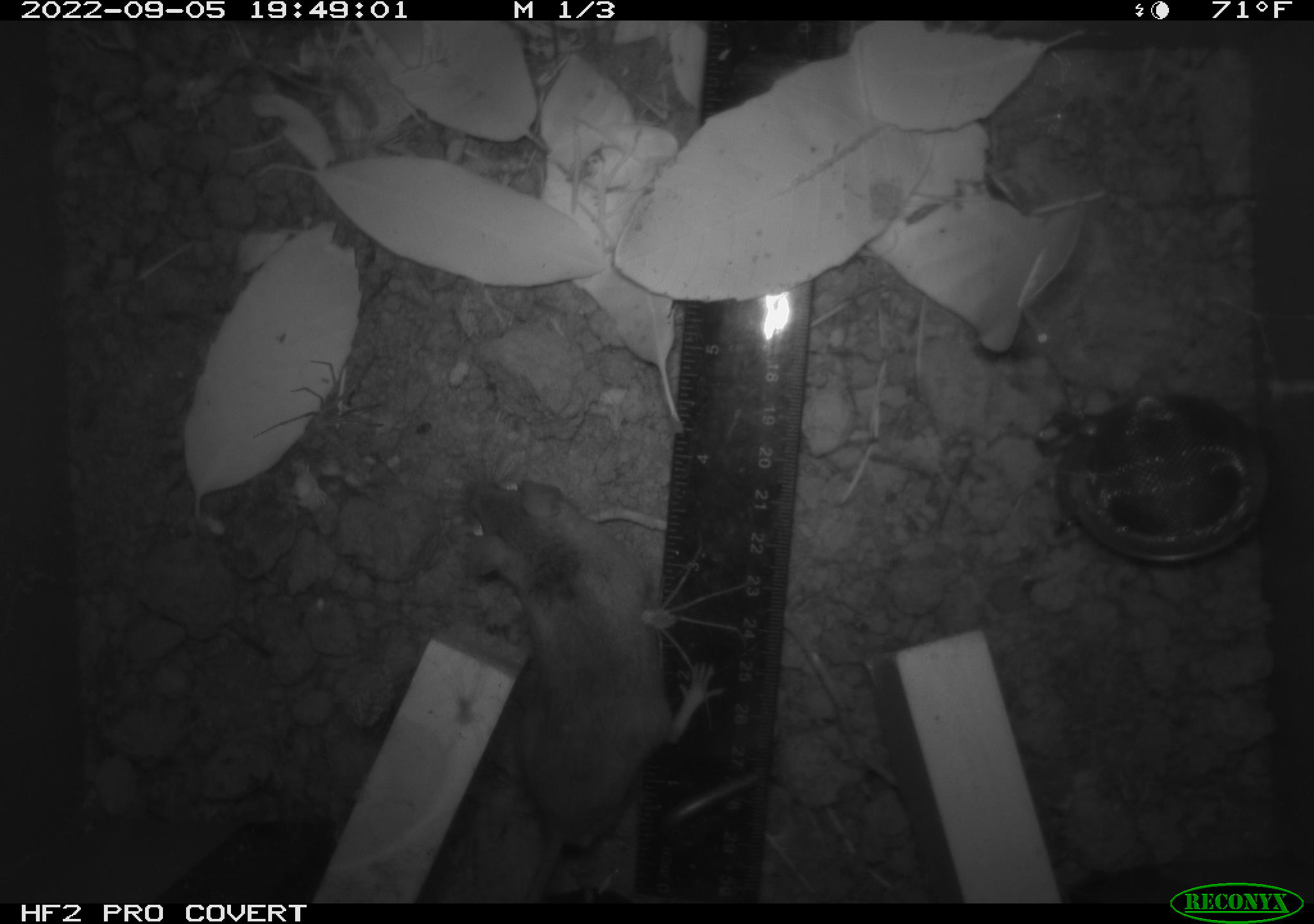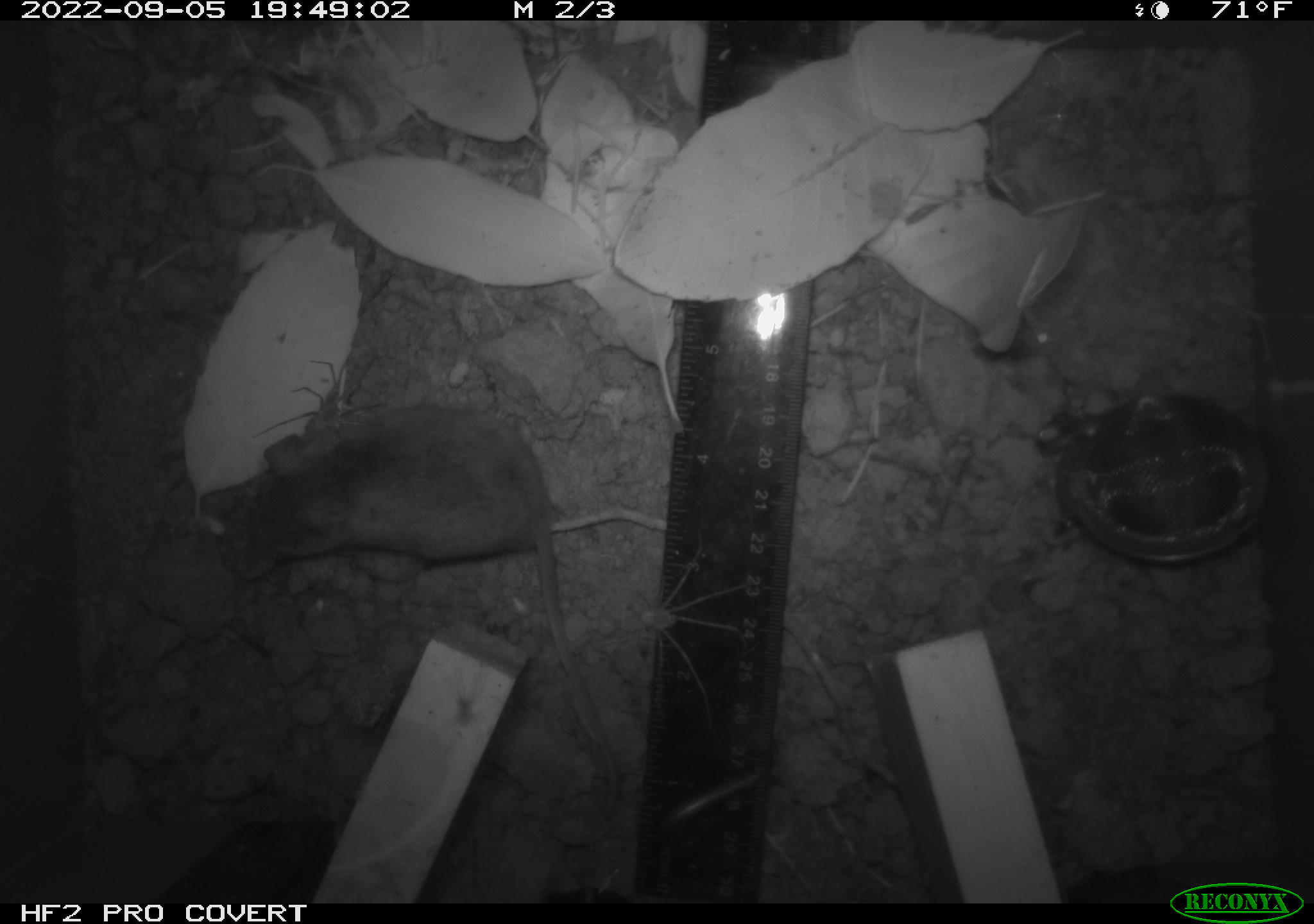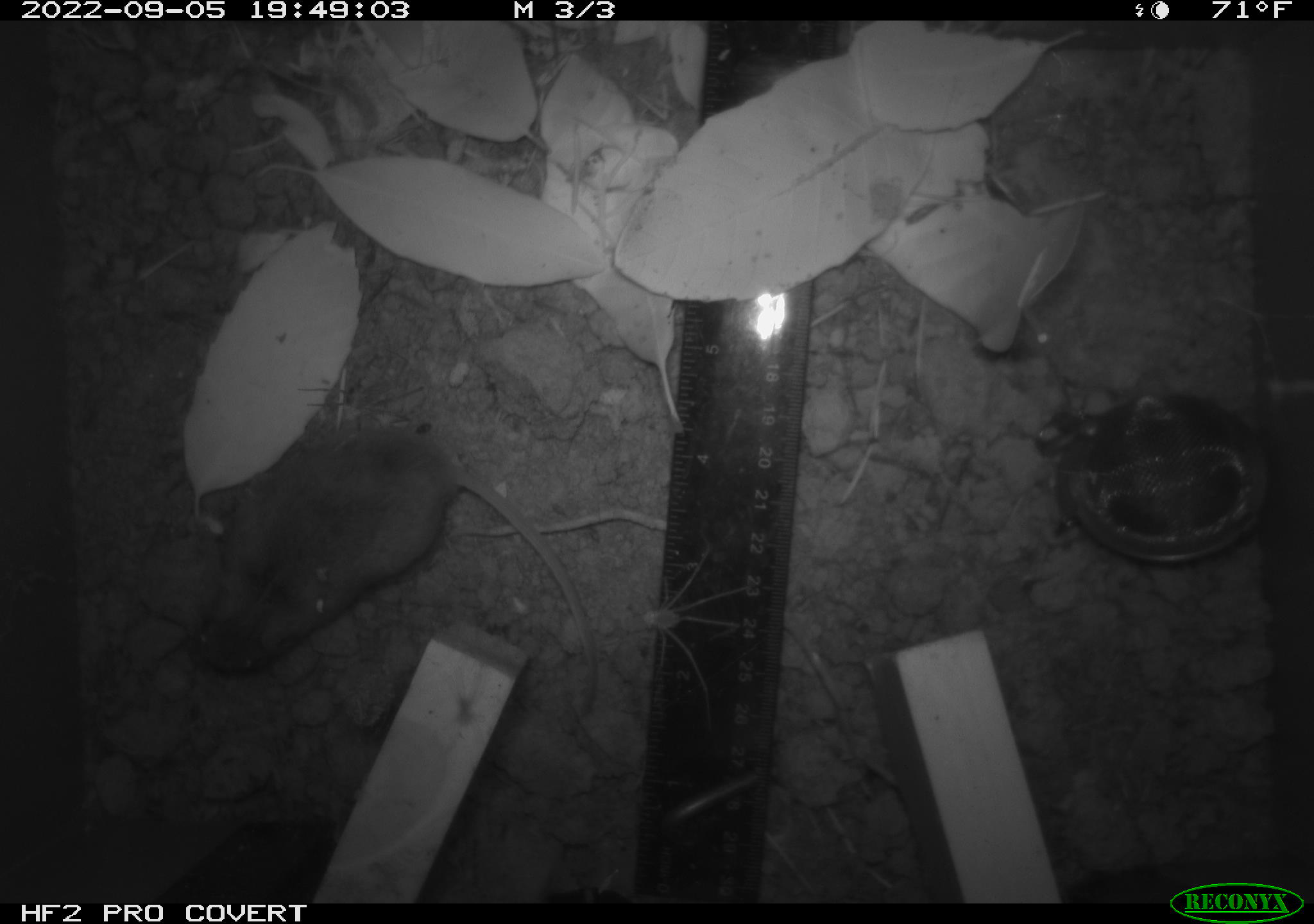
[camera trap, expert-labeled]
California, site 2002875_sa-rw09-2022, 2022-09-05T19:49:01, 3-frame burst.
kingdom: Animalia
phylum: Arthropoda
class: Arachnida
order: Araneae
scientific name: Araneae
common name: spider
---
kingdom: Animalia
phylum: Chordata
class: Mammalia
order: Rodentia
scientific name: Rodentia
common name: rodent